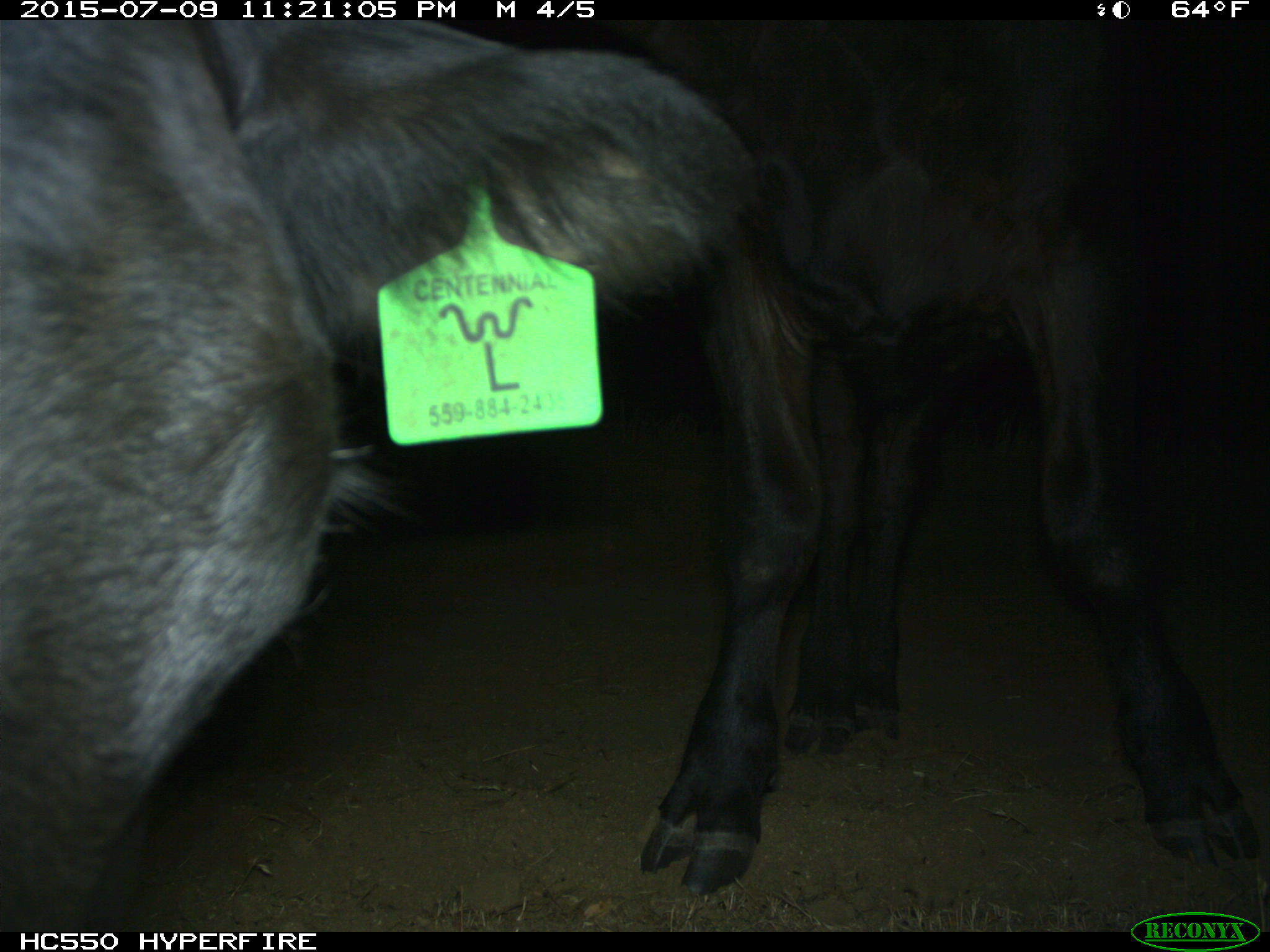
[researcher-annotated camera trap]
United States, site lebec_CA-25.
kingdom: Animalia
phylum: Chordata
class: Mammalia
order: Artiodactyla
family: Bovidae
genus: Bos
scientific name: Bos taurus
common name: domestic cow